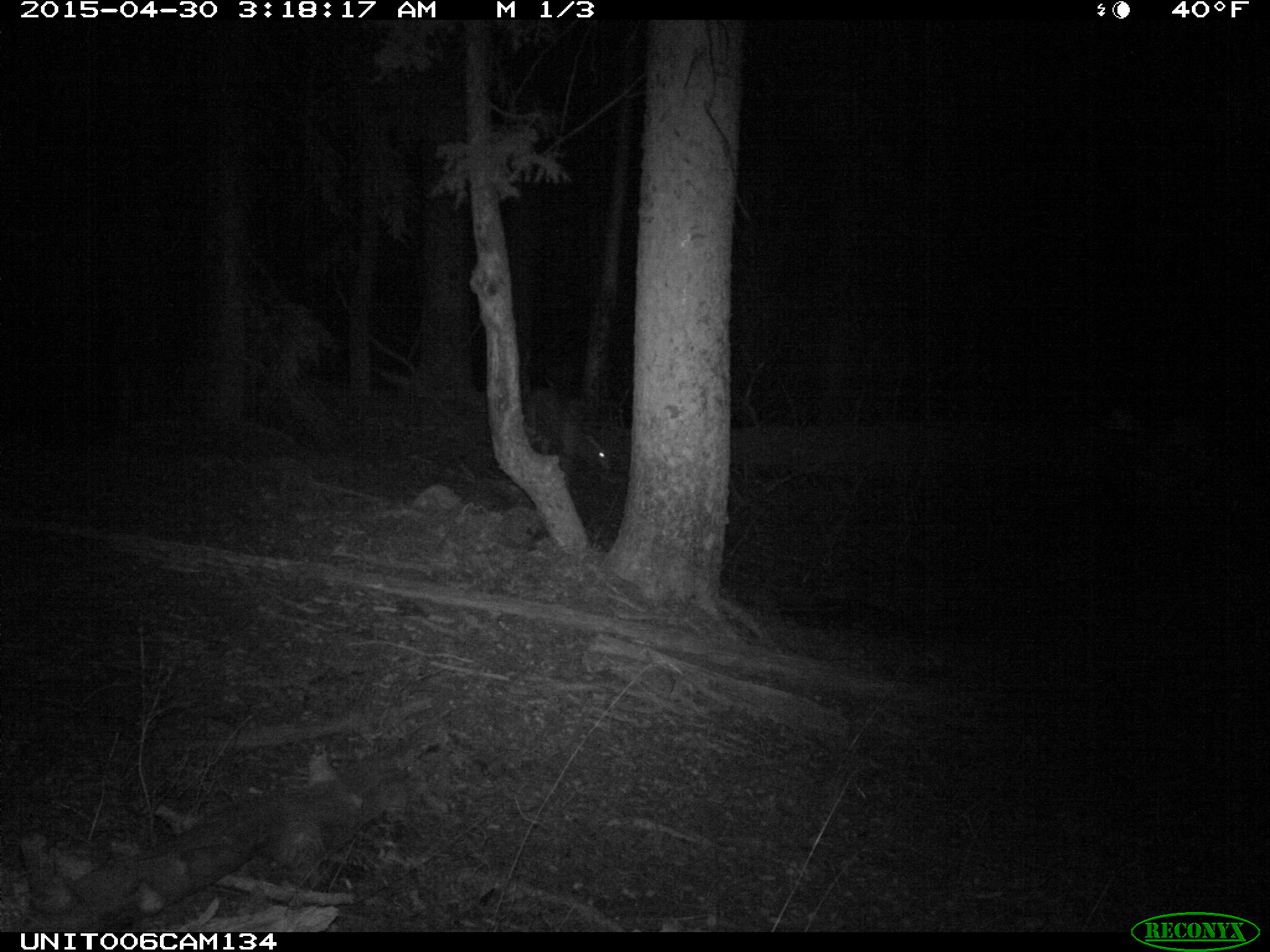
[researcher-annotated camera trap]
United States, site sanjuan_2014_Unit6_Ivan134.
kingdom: Animalia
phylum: Chordata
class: Mammalia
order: Artiodactyla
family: Cervidae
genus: Odocoileus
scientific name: Odocoileus hemionus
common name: mule deer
Odocoileus hemionus (mule deer).